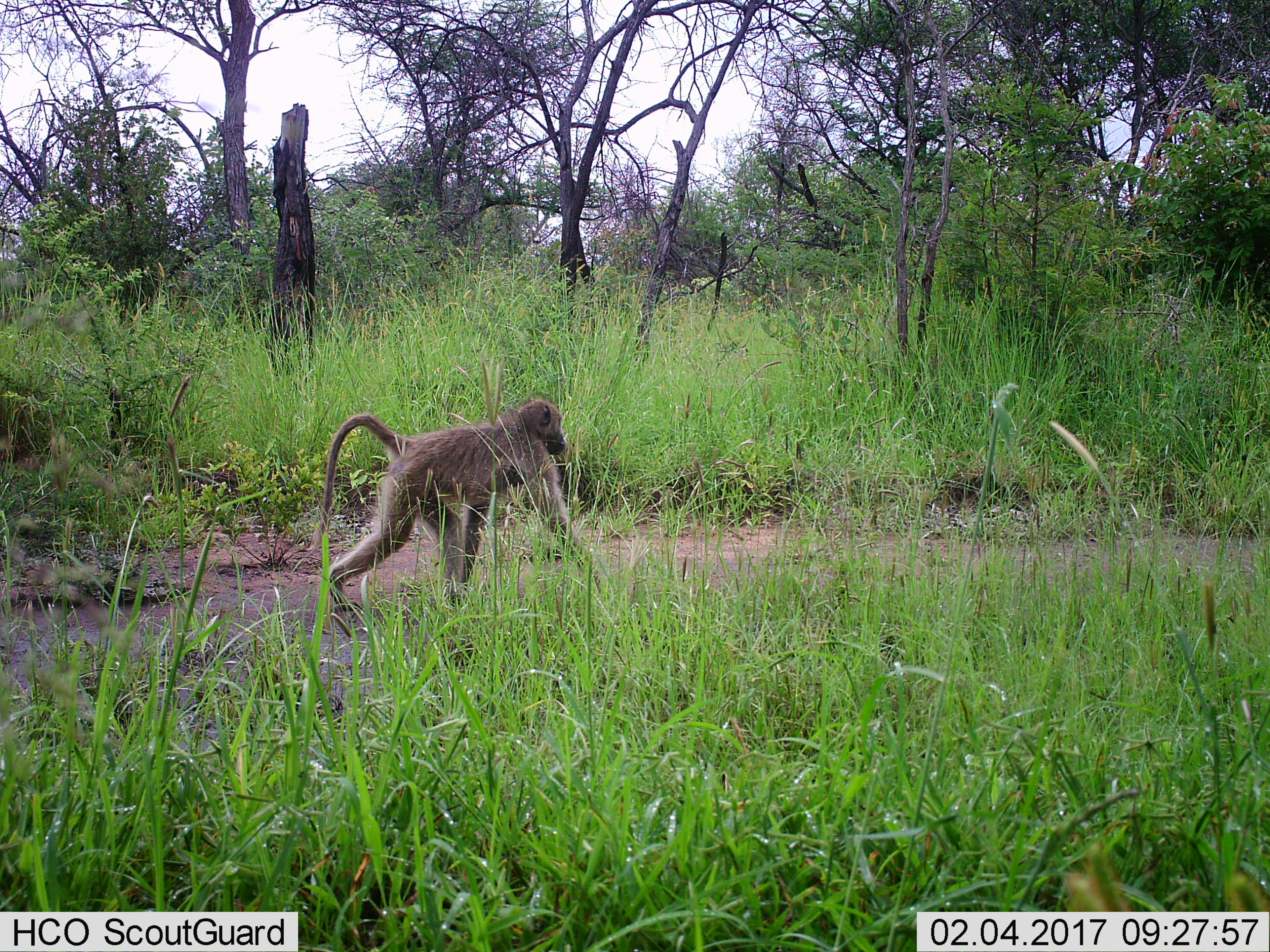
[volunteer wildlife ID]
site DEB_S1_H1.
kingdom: Animalia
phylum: Chordata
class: Mammalia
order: Primates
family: Cercopithecidae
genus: Papio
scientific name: Papio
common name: baboon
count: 1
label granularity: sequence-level